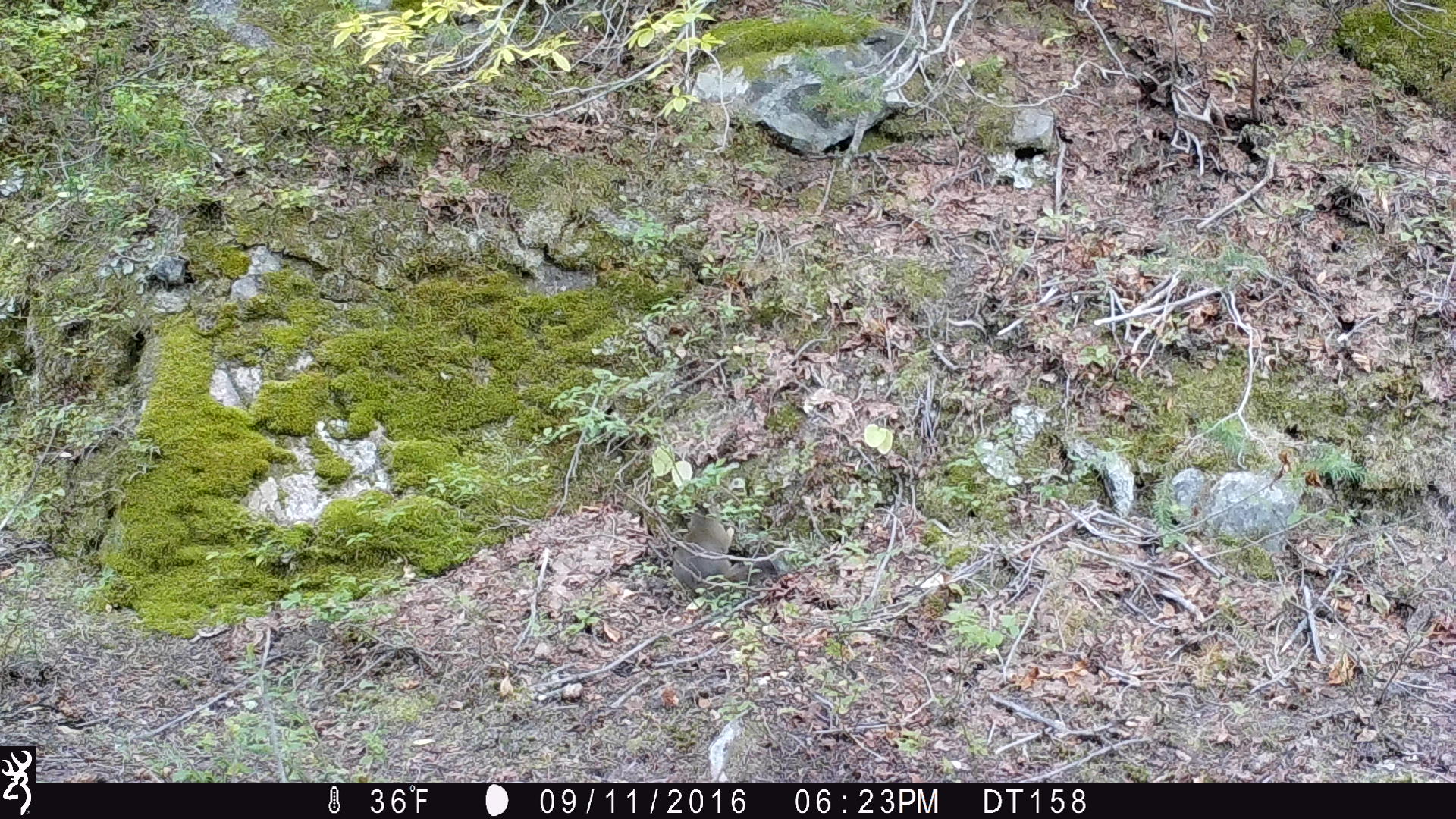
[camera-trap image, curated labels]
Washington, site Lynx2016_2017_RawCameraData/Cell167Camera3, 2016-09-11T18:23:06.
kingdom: Animalia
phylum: Chordata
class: Mammalia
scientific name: Mammalia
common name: small mammal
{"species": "small mammal (Mammalia)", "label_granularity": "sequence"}